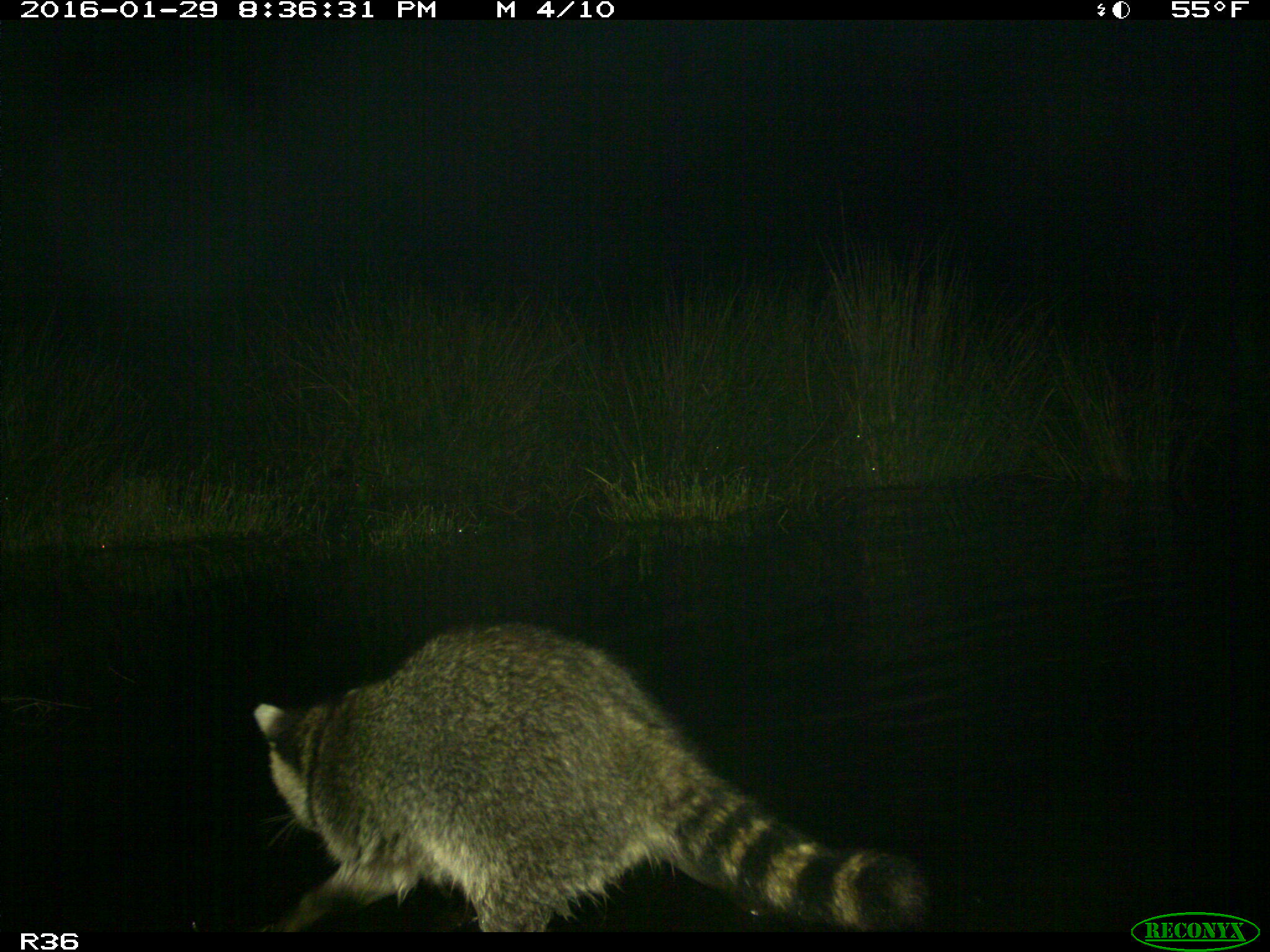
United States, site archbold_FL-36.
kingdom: Animalia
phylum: Chordata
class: Mammalia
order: Carnivora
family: Procyonidae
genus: Procyon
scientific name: Procyon lotor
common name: common raccoon